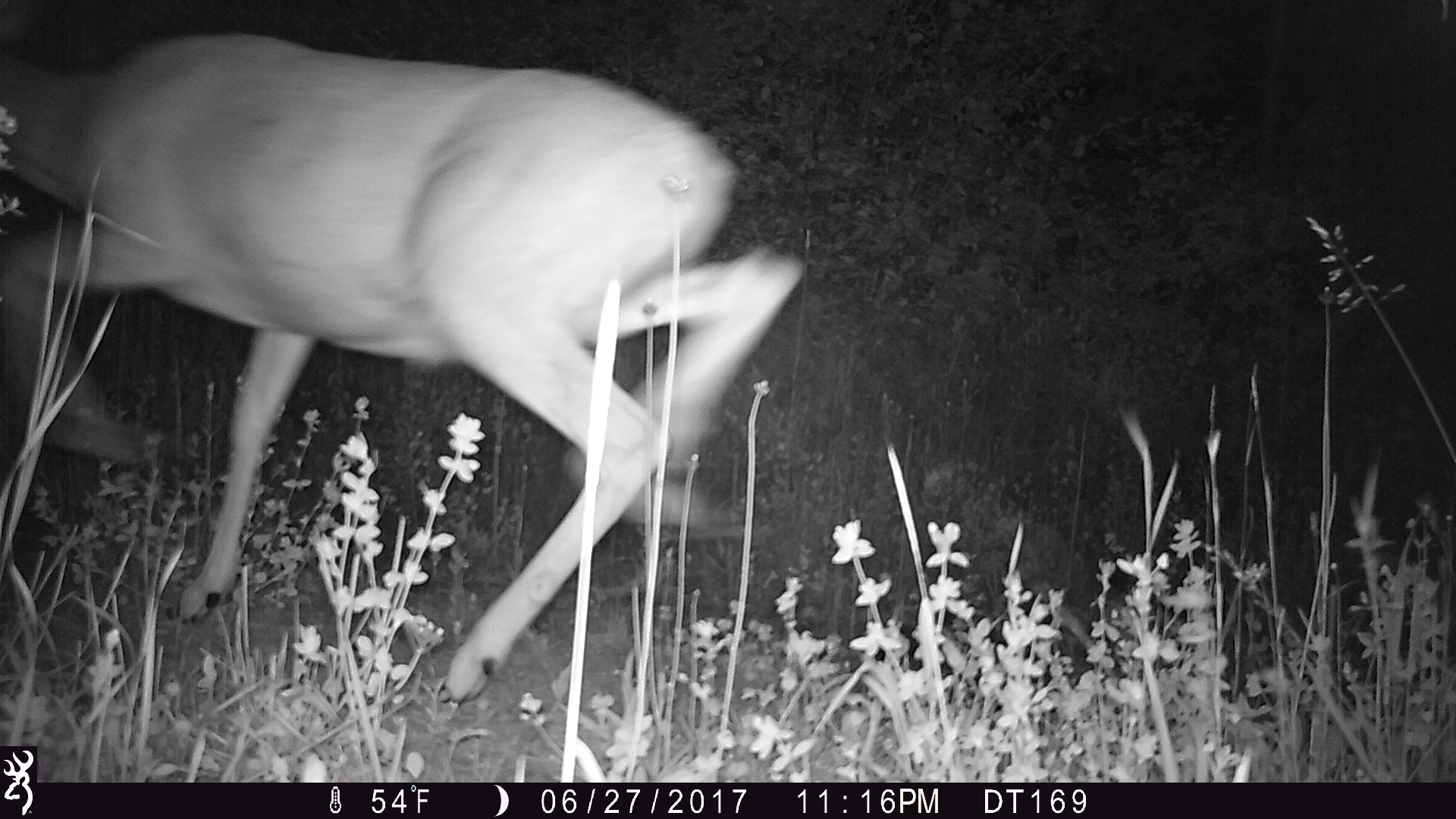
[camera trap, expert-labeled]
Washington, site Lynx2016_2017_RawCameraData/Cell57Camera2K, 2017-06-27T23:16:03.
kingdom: Animalia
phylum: Chordata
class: Mammalia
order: Artiodactyla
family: Cervidae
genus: Odocoileus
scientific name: Odocoileus hemionus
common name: mule deer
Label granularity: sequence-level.